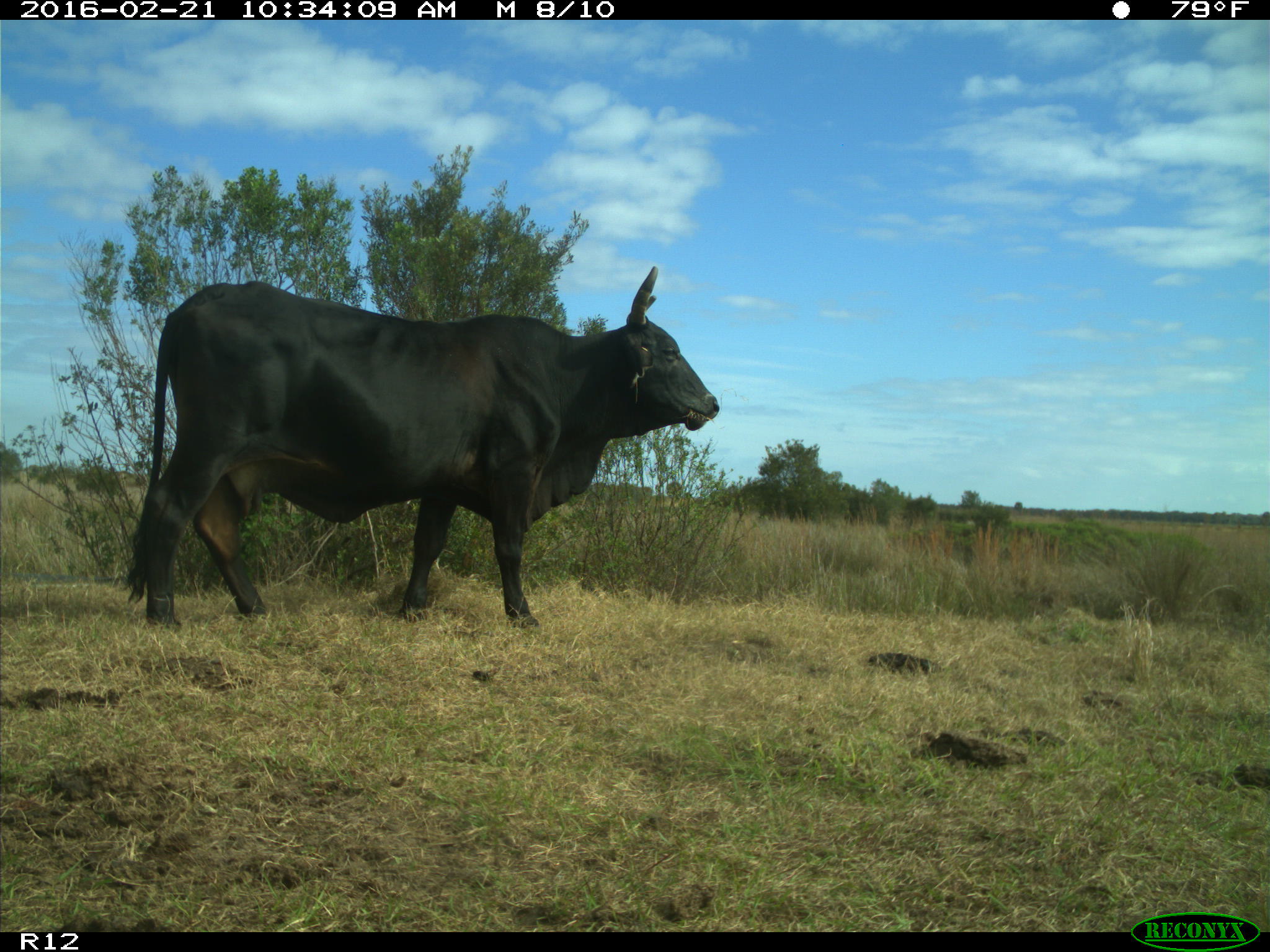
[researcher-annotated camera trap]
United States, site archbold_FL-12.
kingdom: Animalia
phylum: Chordata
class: Mammalia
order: Artiodactyla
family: Bovidae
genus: Bos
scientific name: Bos taurus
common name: domestic cow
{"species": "Bos taurus (domestic cow)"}